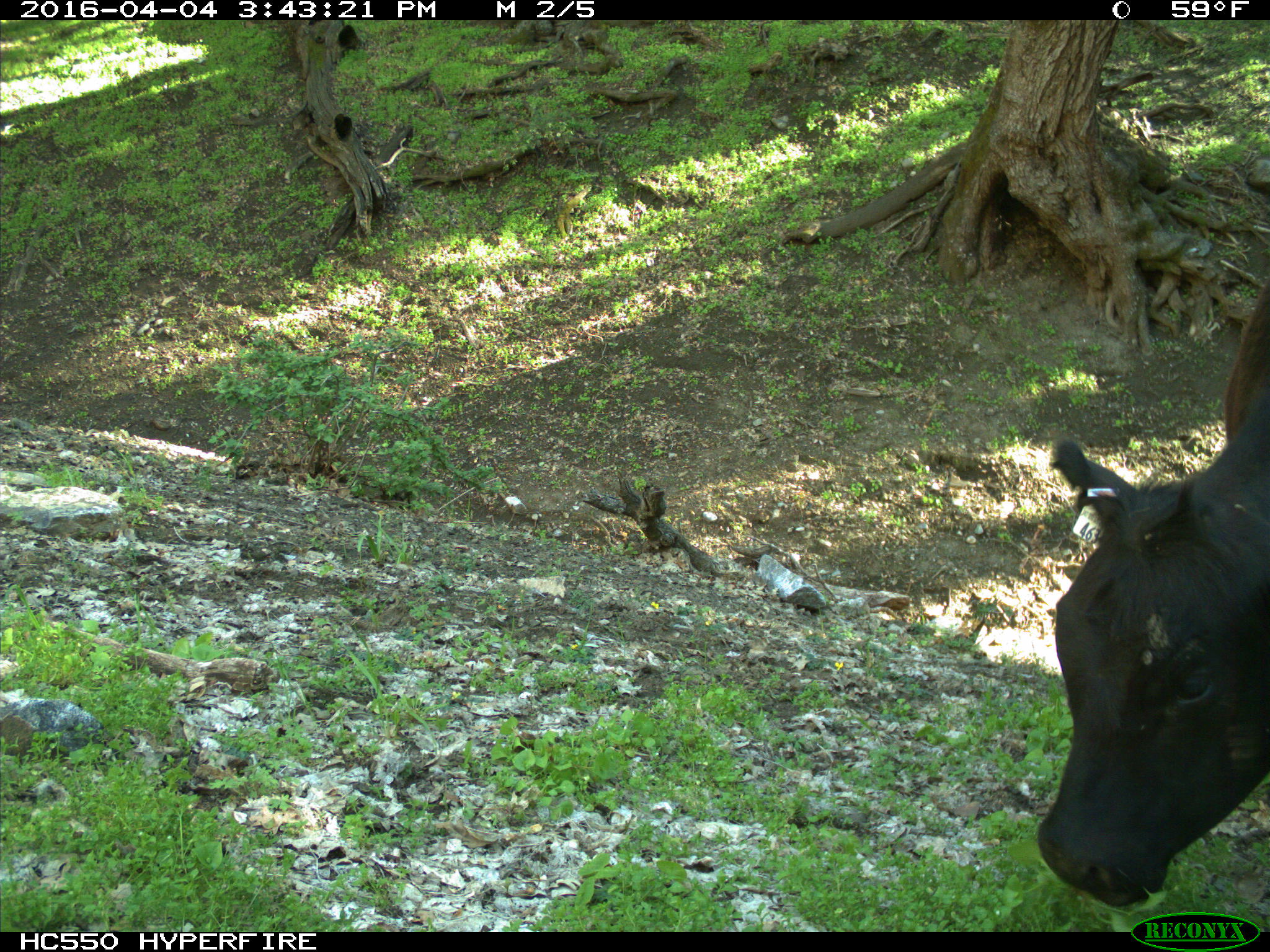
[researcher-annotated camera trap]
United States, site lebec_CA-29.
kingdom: Animalia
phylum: Chordata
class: Mammalia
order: Artiodactyla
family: Bovidae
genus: Bos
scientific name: Bos taurus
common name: domestic cow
Bos taurus (domestic cow).